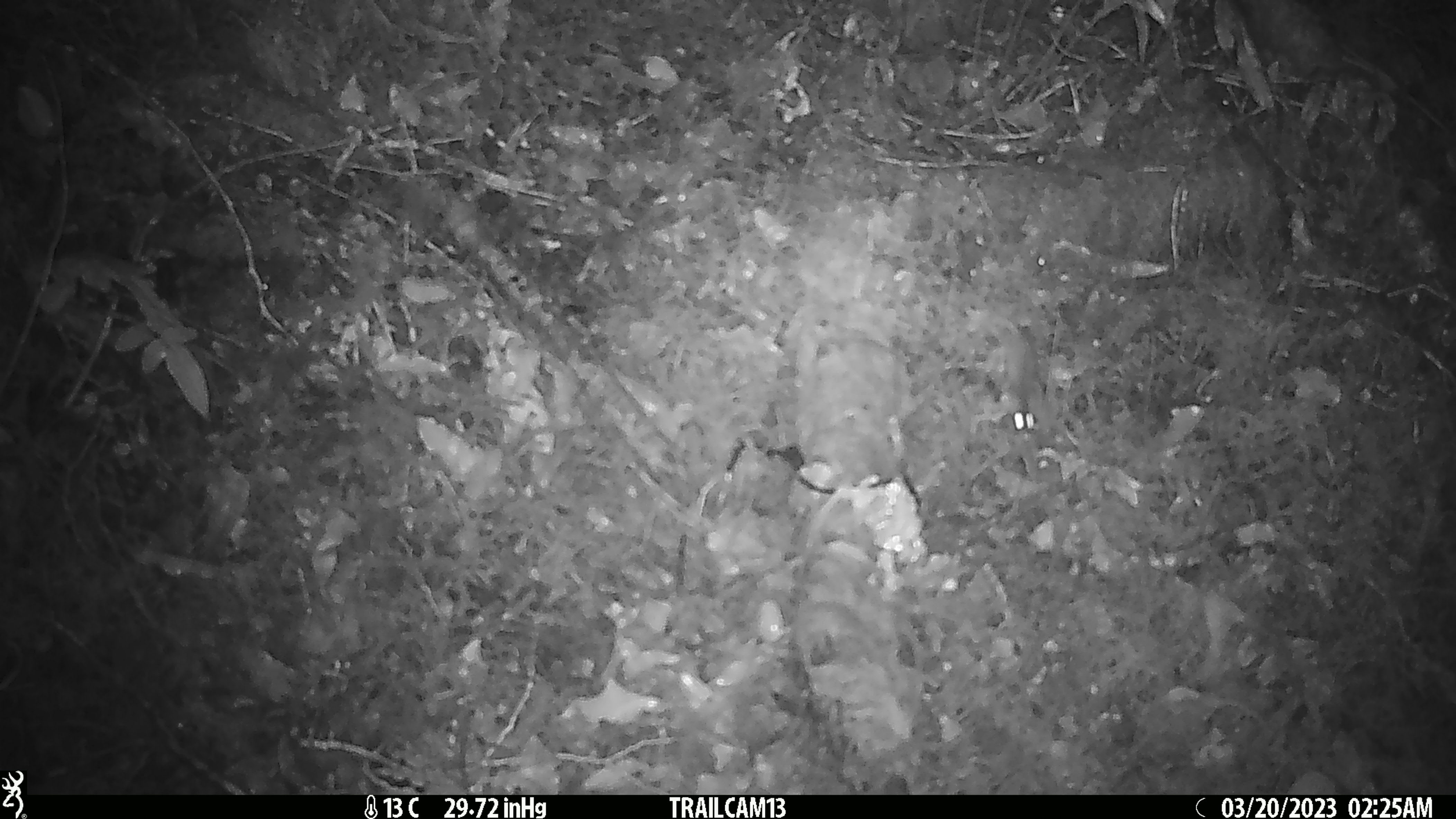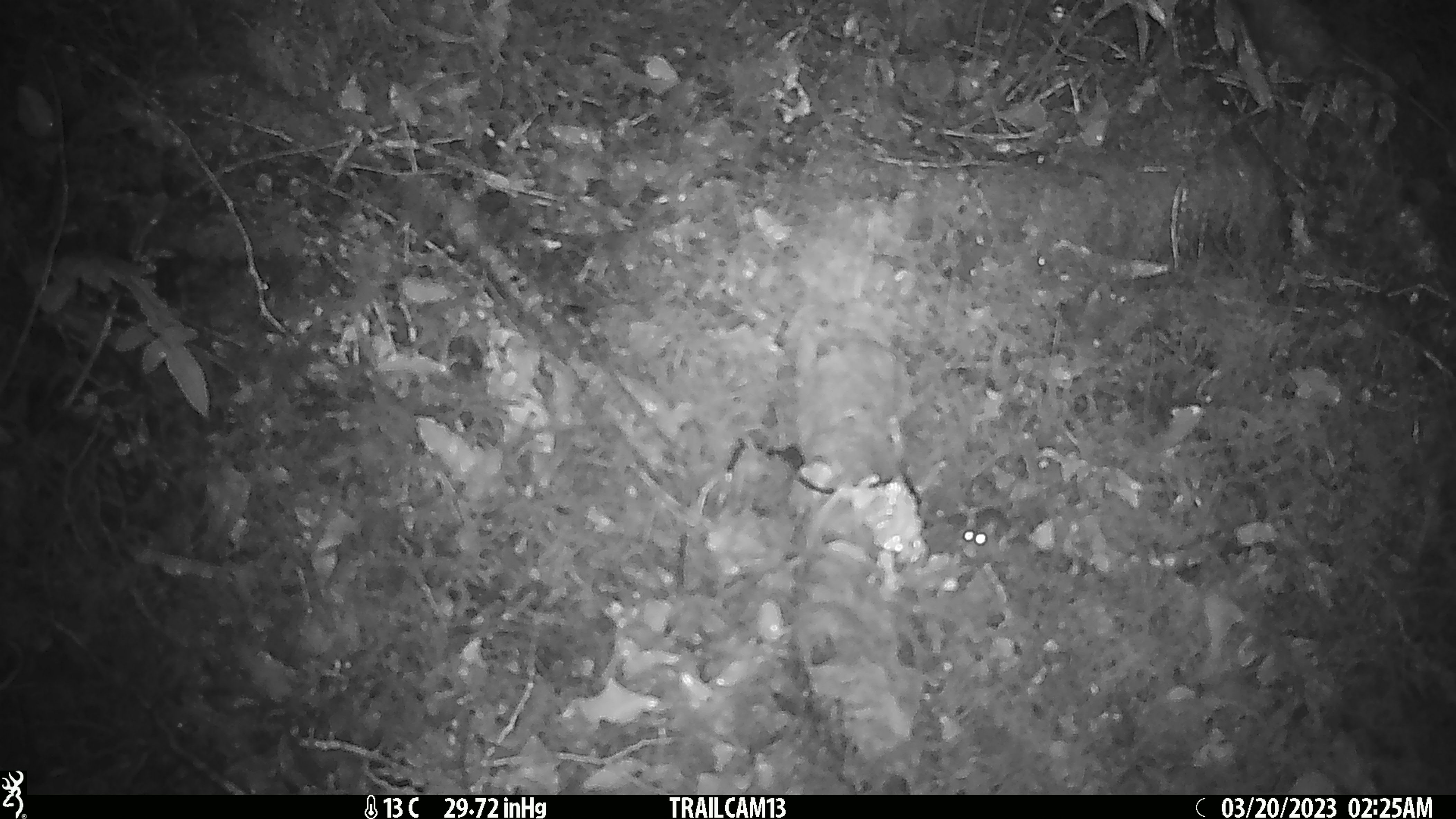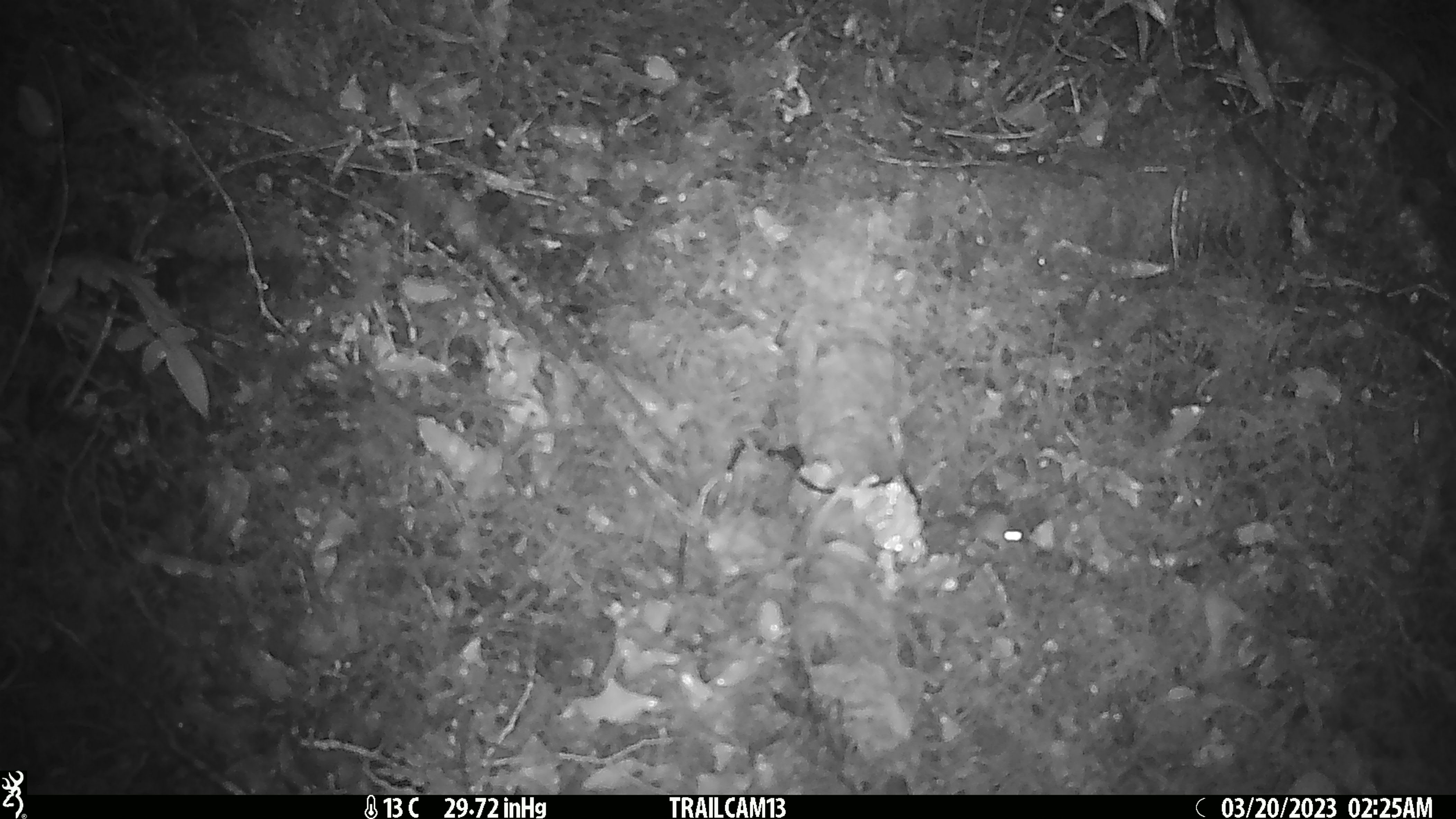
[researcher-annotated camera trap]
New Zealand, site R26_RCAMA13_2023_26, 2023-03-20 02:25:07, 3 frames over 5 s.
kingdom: Animalia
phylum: Chordata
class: Mammalia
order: Rodentia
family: Muridae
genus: Mus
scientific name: Mus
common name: mouse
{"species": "mouse (Mus)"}